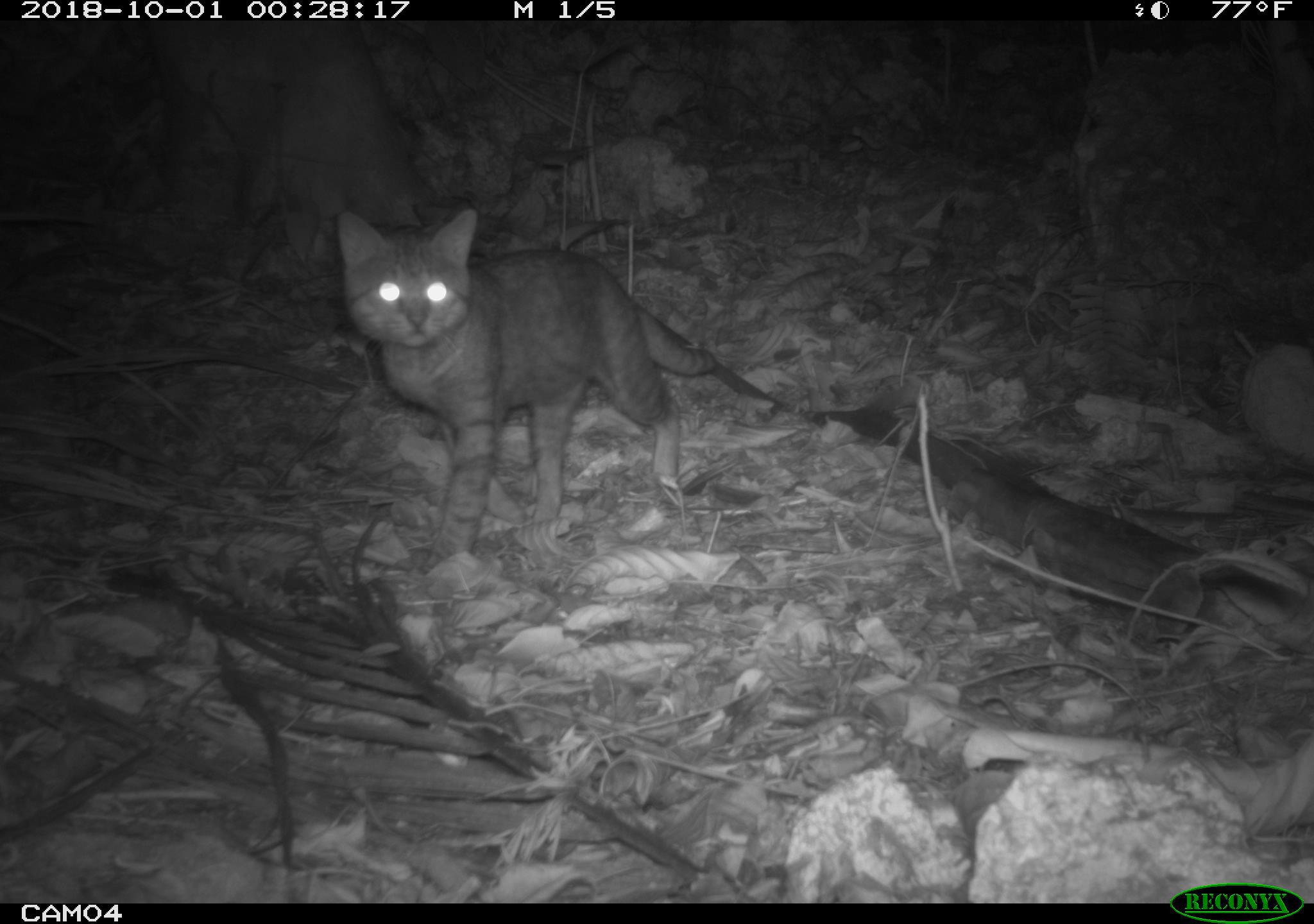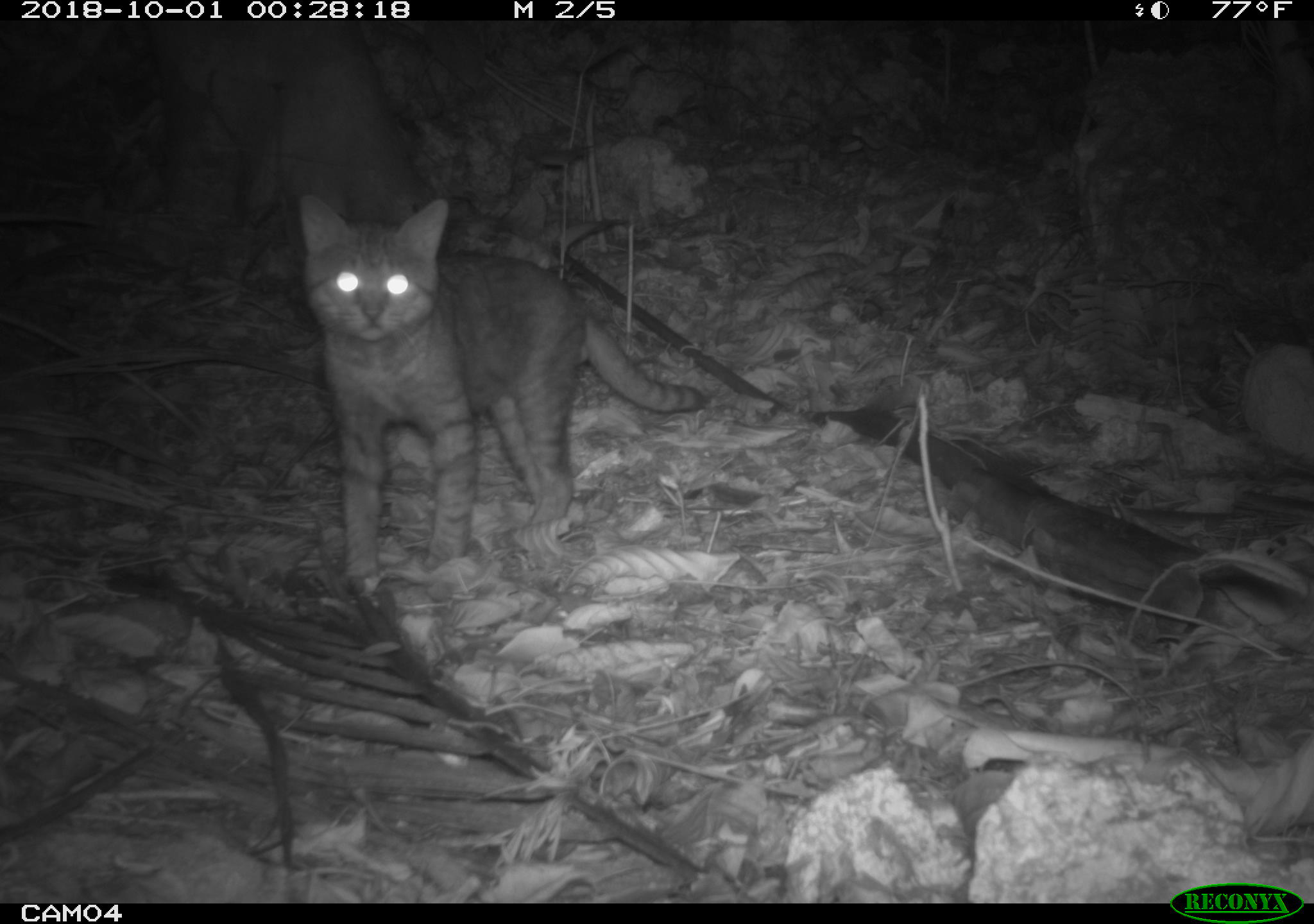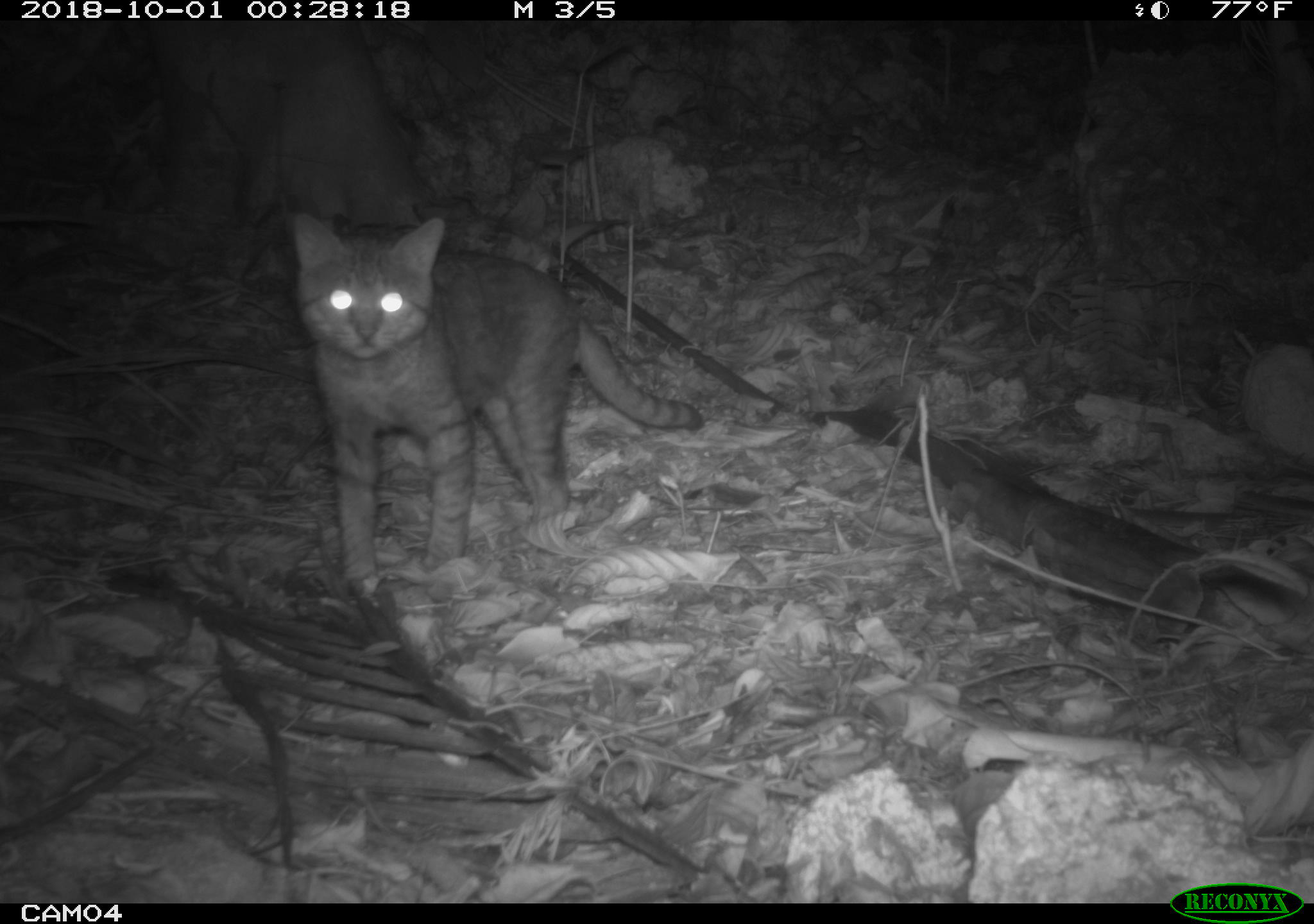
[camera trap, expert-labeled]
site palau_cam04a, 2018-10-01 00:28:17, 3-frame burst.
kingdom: Animalia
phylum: Chordata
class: Mammalia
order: Carnivora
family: Felidae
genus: Felis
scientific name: Felis catus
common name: cat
Cat (Felis catus).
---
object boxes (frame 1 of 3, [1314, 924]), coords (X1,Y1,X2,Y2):
cat: (329,204,787,565)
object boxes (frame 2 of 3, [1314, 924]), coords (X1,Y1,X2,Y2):
cat: (286,196,727,597)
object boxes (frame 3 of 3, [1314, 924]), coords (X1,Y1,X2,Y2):
cat: (283,212,740,591)